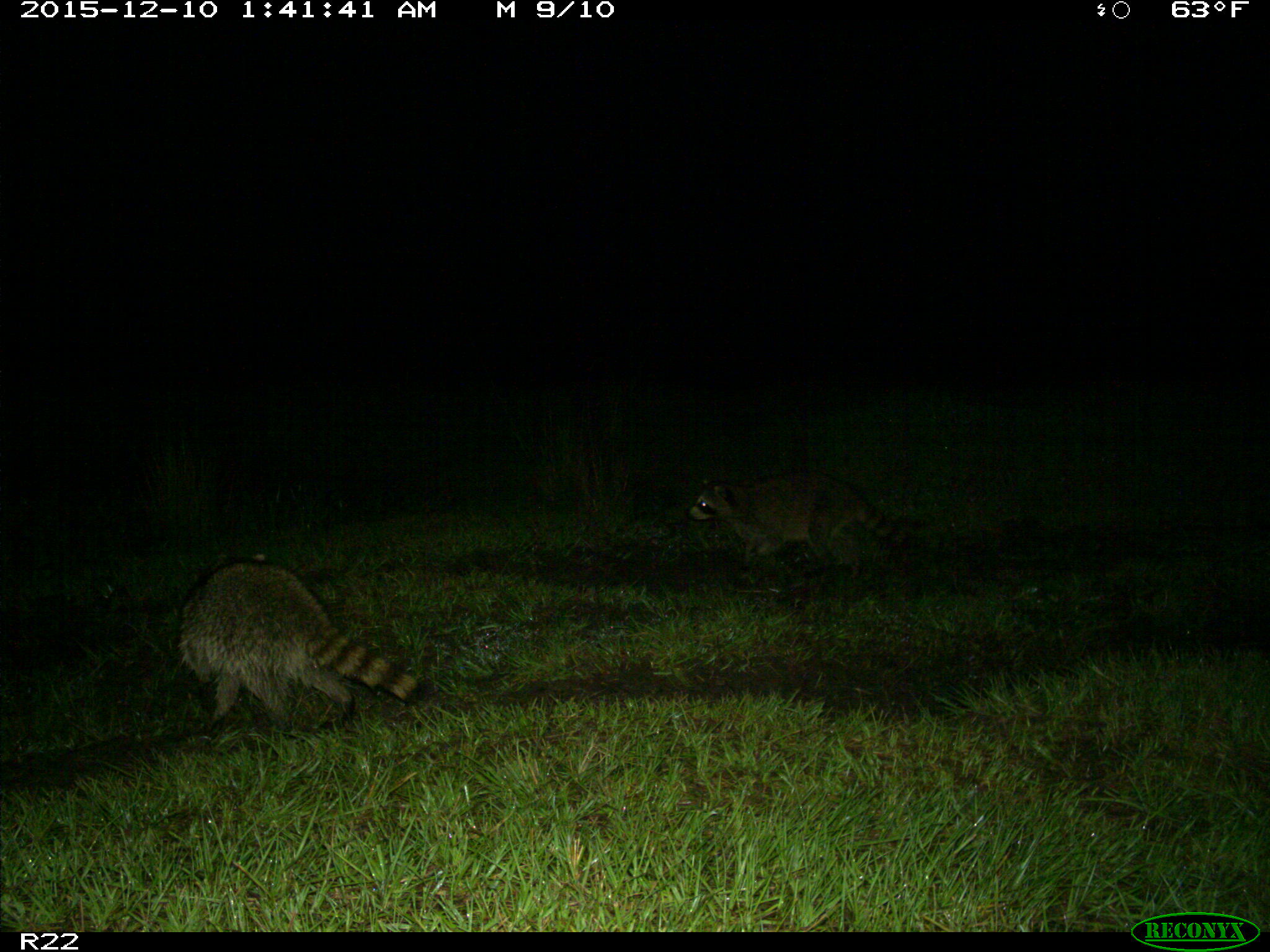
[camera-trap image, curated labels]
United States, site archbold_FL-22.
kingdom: Animalia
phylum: Chordata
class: Mammalia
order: Carnivora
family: Procyonidae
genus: Procyon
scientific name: Procyon lotor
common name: common raccoon